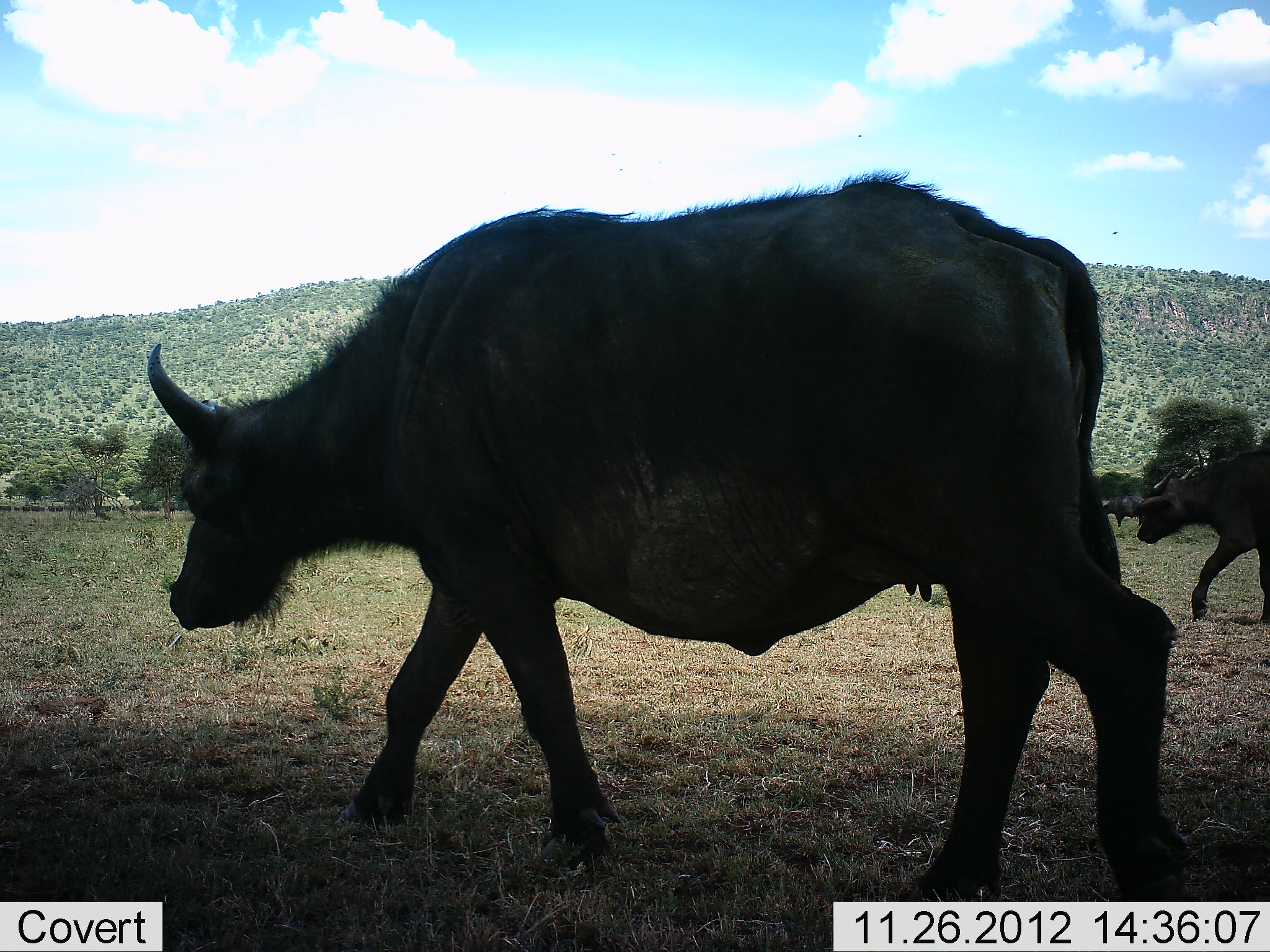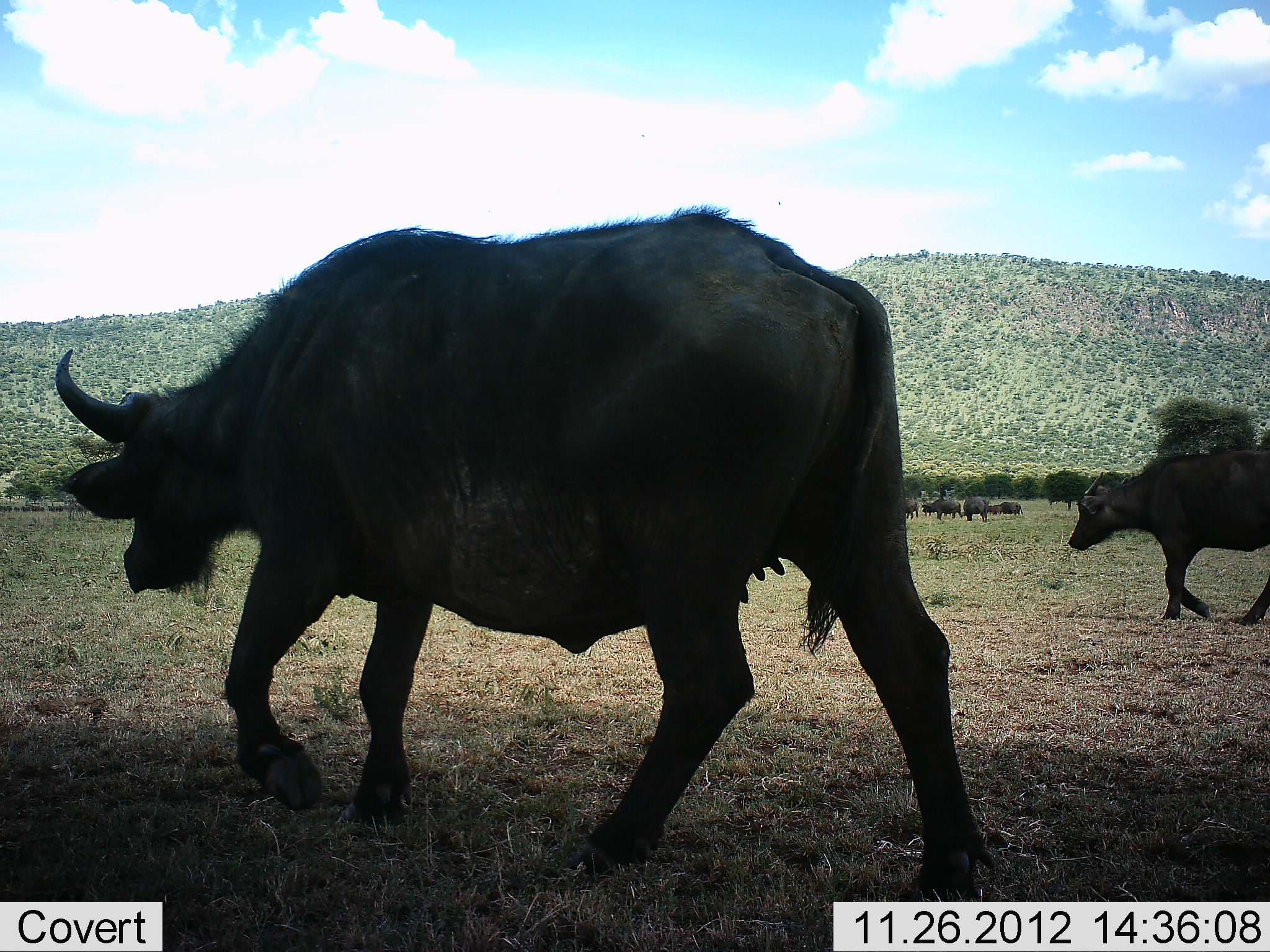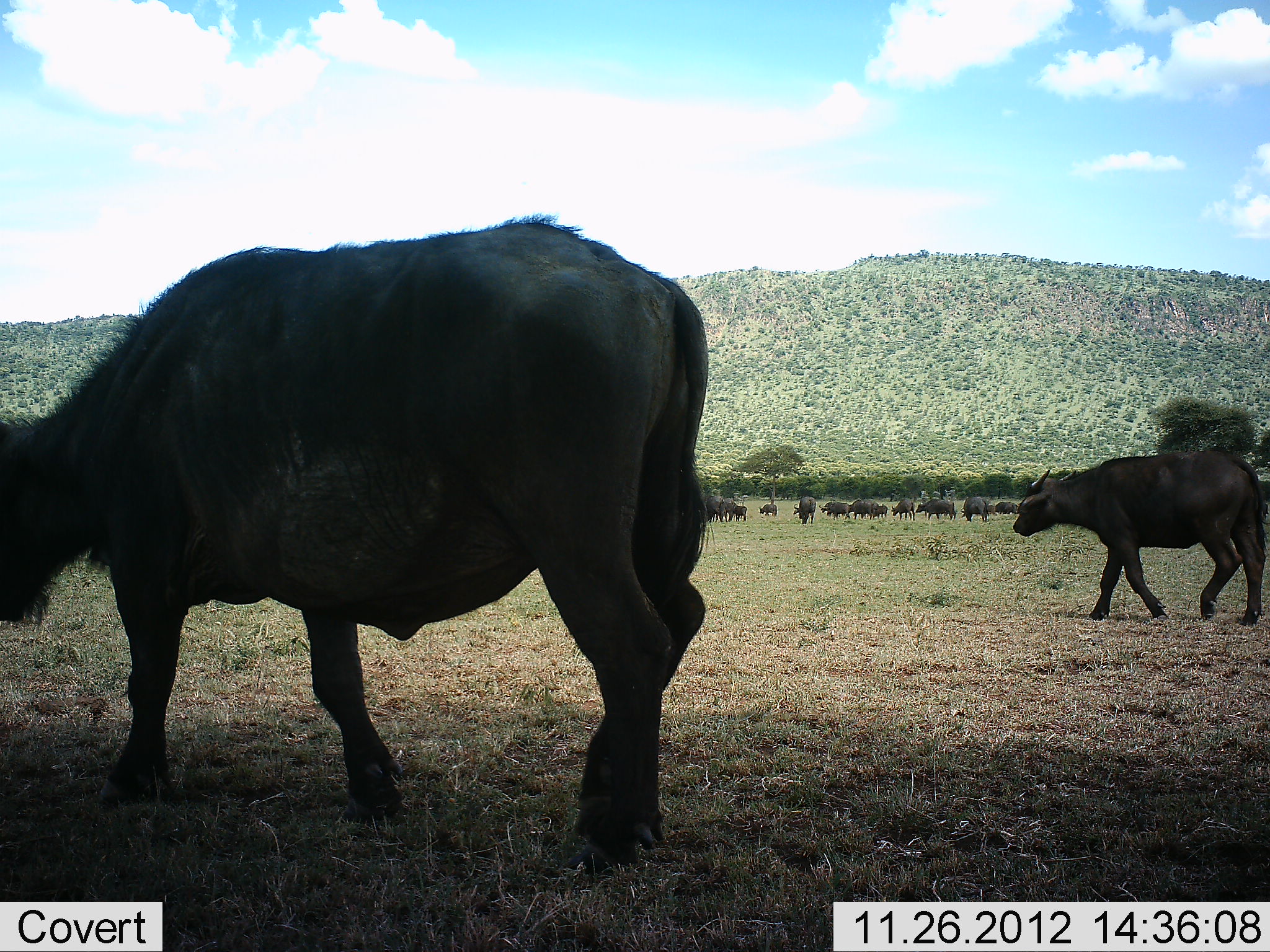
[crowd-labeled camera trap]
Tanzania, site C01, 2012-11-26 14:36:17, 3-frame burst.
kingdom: Animalia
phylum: Chordata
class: Mammalia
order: Artiodactyla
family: Bovidae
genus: Syncerus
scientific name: Syncerus caffer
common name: cape buffalo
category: buffalo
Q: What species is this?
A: Buffalo (cape buffalo) (Syncerus caffer).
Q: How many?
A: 11-50.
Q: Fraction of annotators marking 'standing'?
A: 41%.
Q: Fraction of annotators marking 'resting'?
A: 0%.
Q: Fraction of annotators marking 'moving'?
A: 100%.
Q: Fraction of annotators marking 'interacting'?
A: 0%.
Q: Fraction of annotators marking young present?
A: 5%.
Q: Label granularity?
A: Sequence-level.